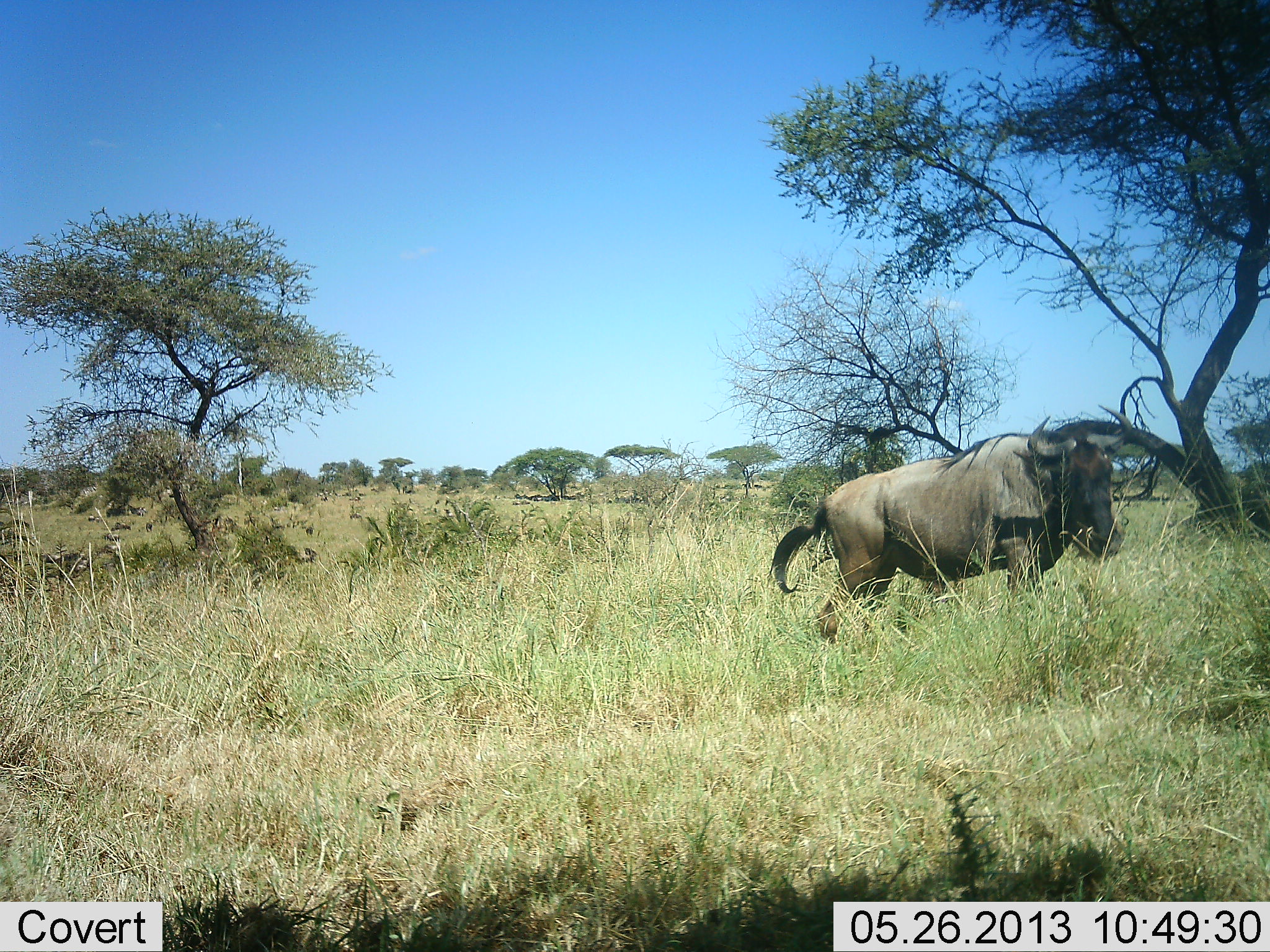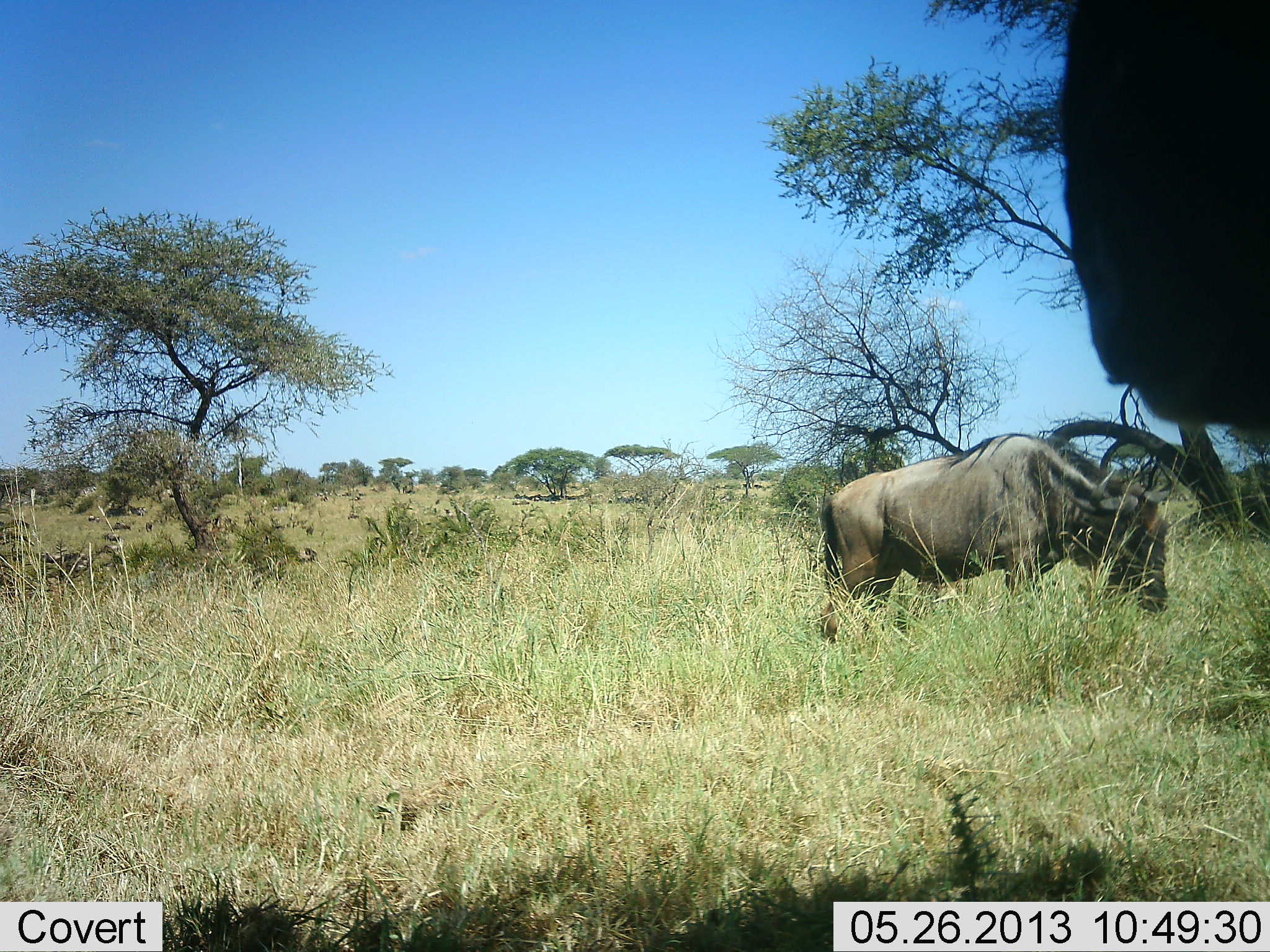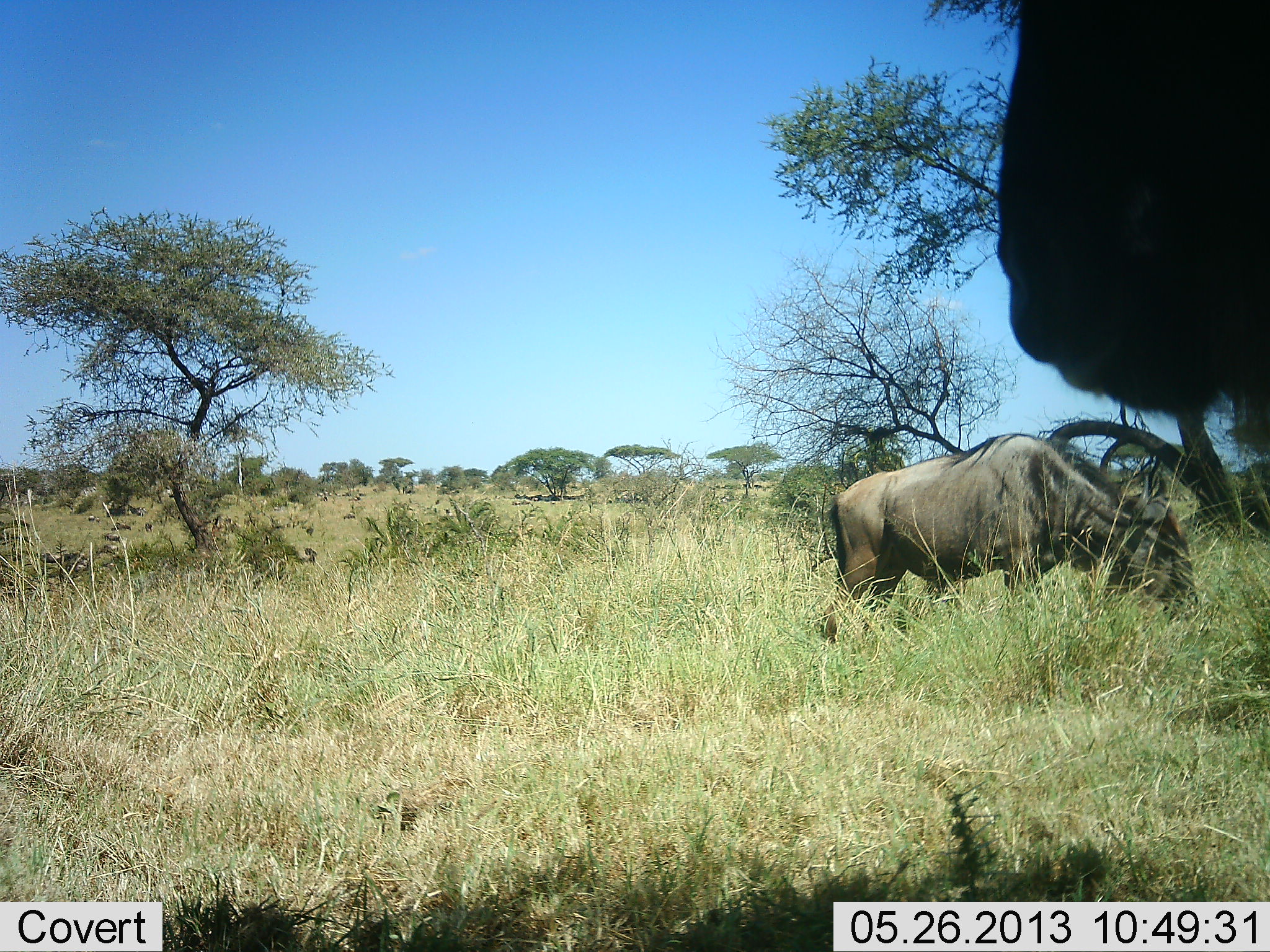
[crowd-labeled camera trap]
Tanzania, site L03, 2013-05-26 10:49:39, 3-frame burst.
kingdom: Animalia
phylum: Chordata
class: Mammalia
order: Artiodactyla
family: Bovidae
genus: Connochaetes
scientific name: Connochaetes taurinus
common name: blue wildebeest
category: wildebeest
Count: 2.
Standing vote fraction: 72%.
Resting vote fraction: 0%.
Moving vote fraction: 28%.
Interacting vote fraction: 3%.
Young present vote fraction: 0%.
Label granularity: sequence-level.